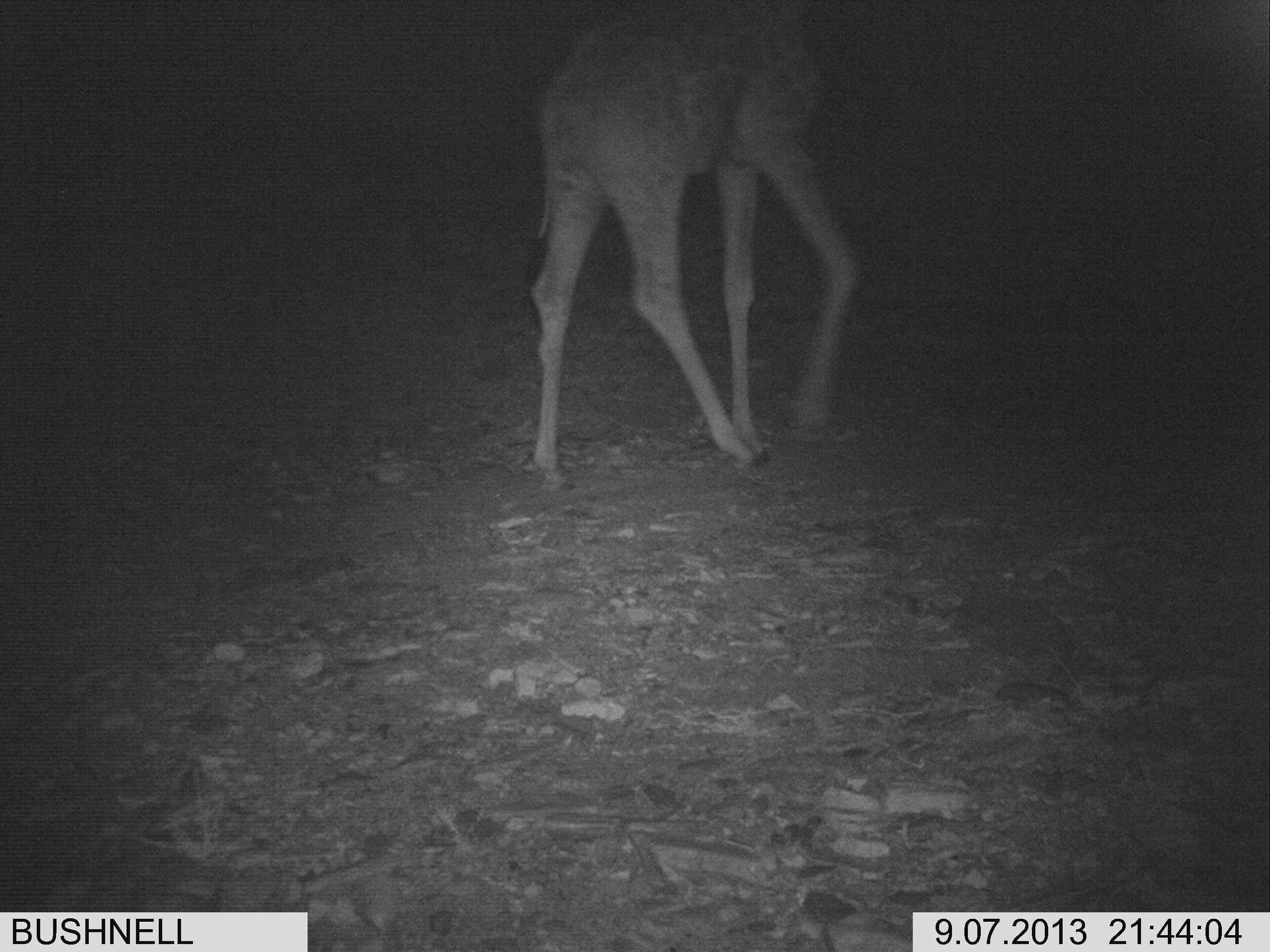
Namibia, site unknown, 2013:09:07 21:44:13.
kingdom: Animalia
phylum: Chordata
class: Mammalia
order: Artiodactyla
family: Giraffidae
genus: Giraffa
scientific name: Giraffa camelopardalis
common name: giraffe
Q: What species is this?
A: Giraffa camelopardalis (giraffe).